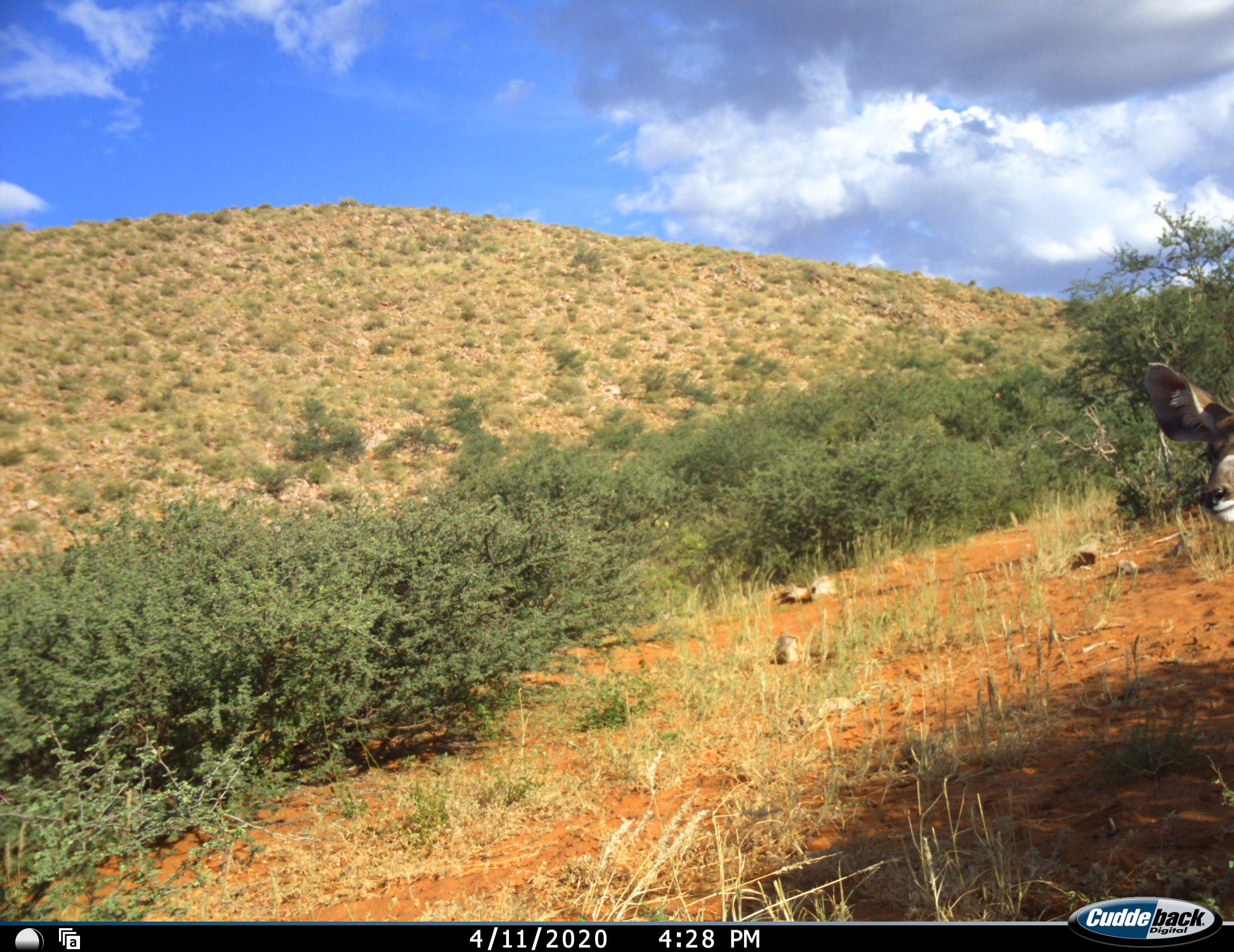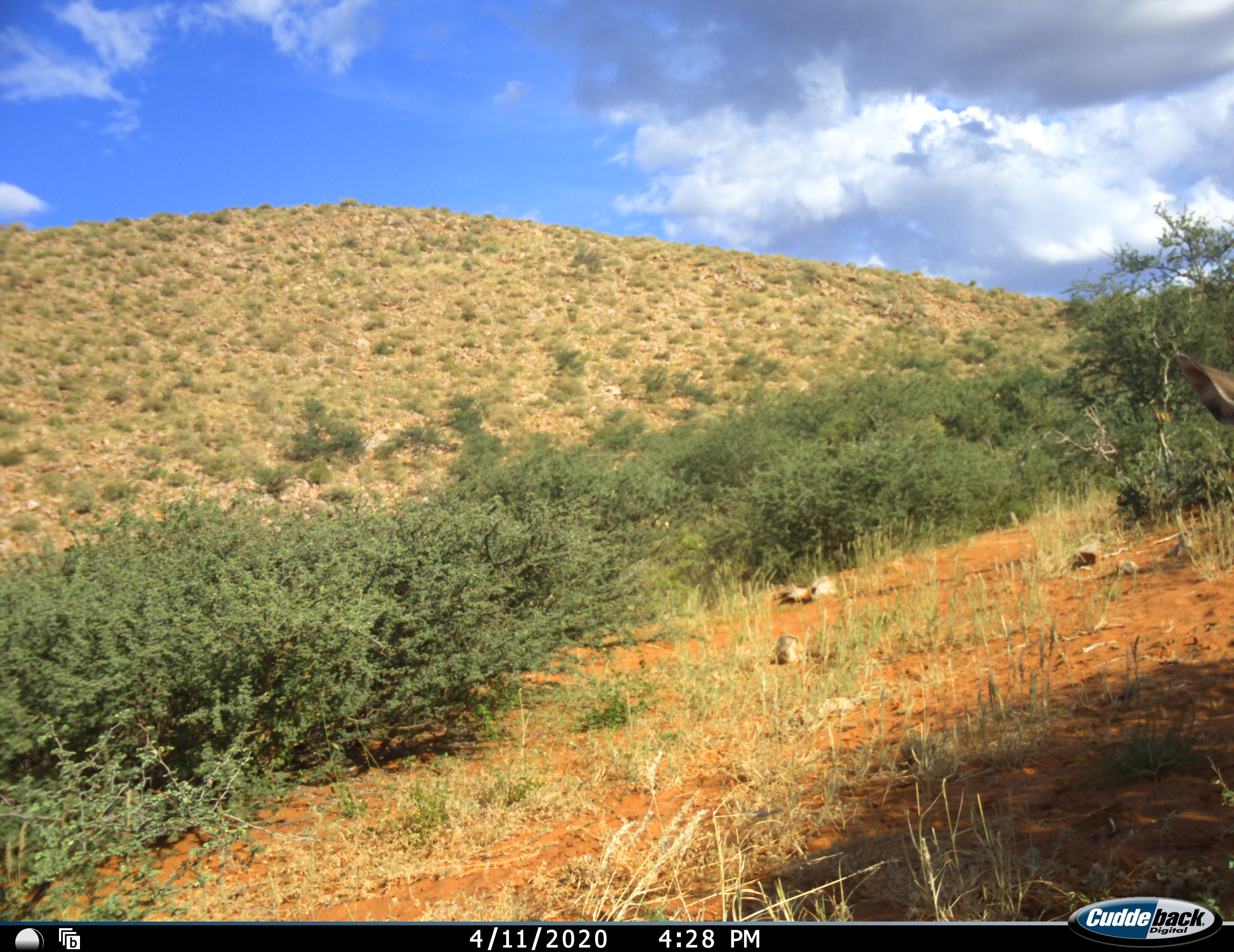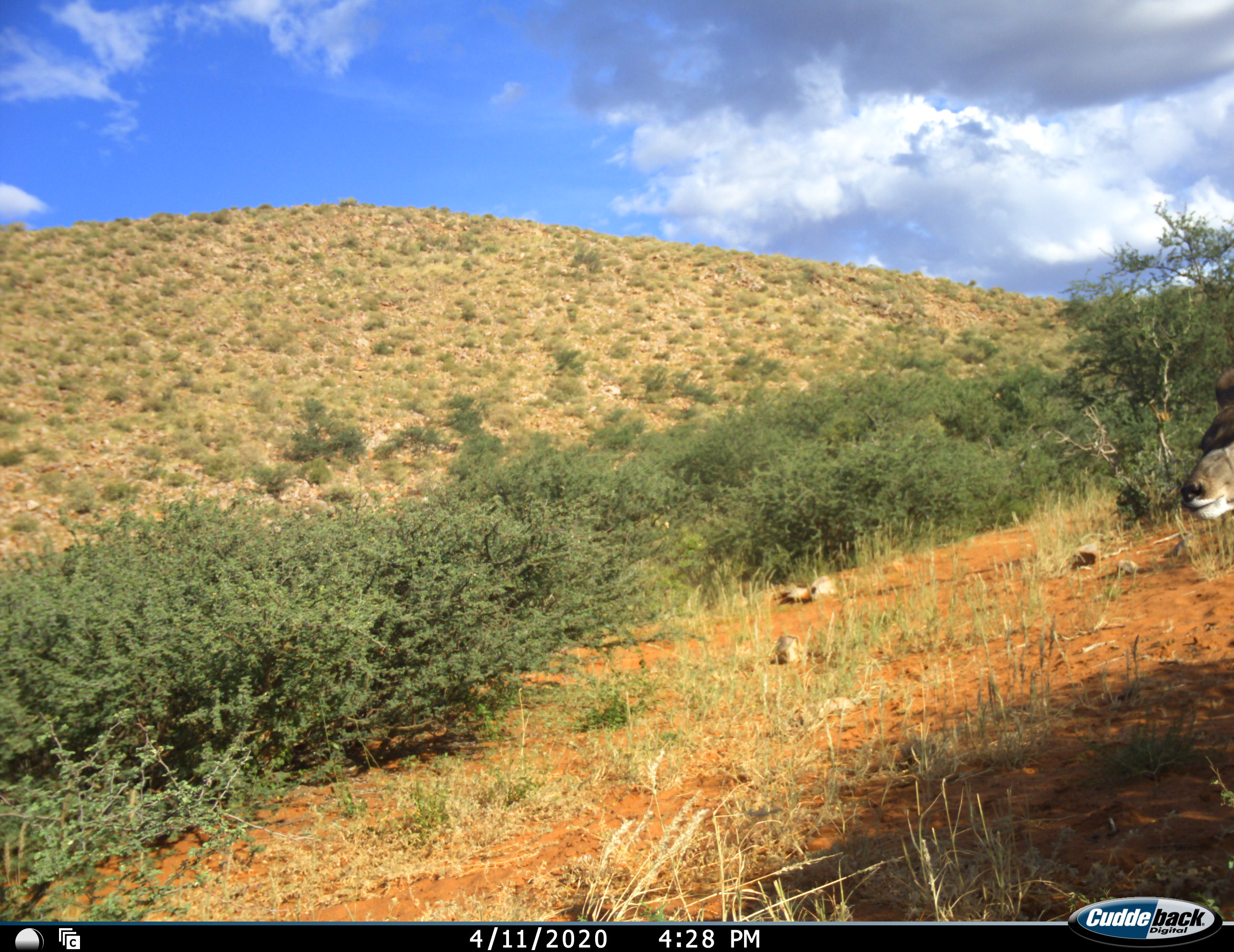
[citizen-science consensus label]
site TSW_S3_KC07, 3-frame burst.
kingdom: Animalia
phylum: Chordata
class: Mammalia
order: Artiodactyla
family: Bovidae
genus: Tragelaphus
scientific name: Tragelaphus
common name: kudu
Kudu (Tragelaphus), count 1. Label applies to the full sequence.